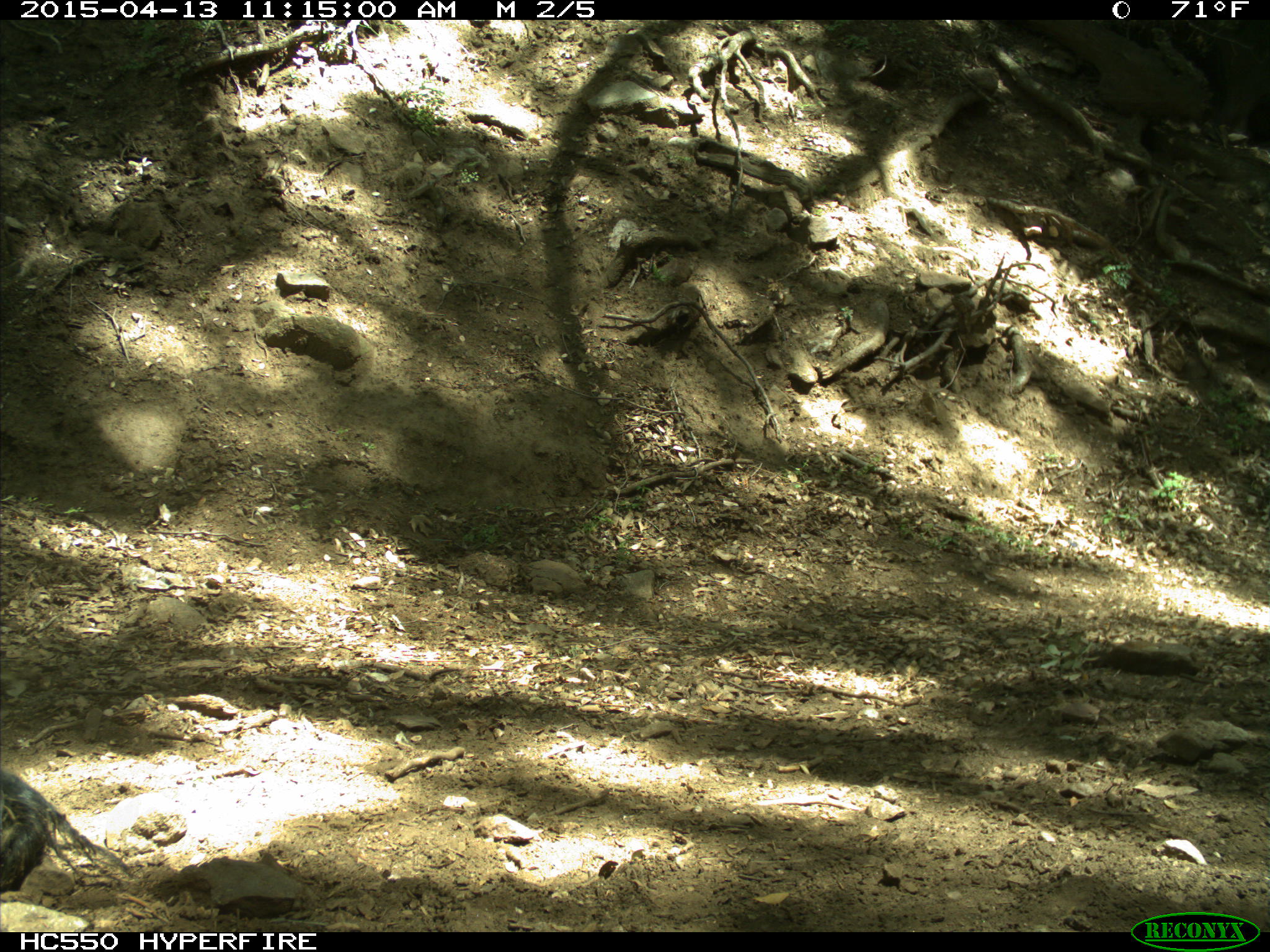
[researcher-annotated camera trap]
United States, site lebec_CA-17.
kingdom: Animalia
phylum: Chordata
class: Mammalia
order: Artiodactyla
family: Bovidae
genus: Bos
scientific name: Bos taurus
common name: domestic cow